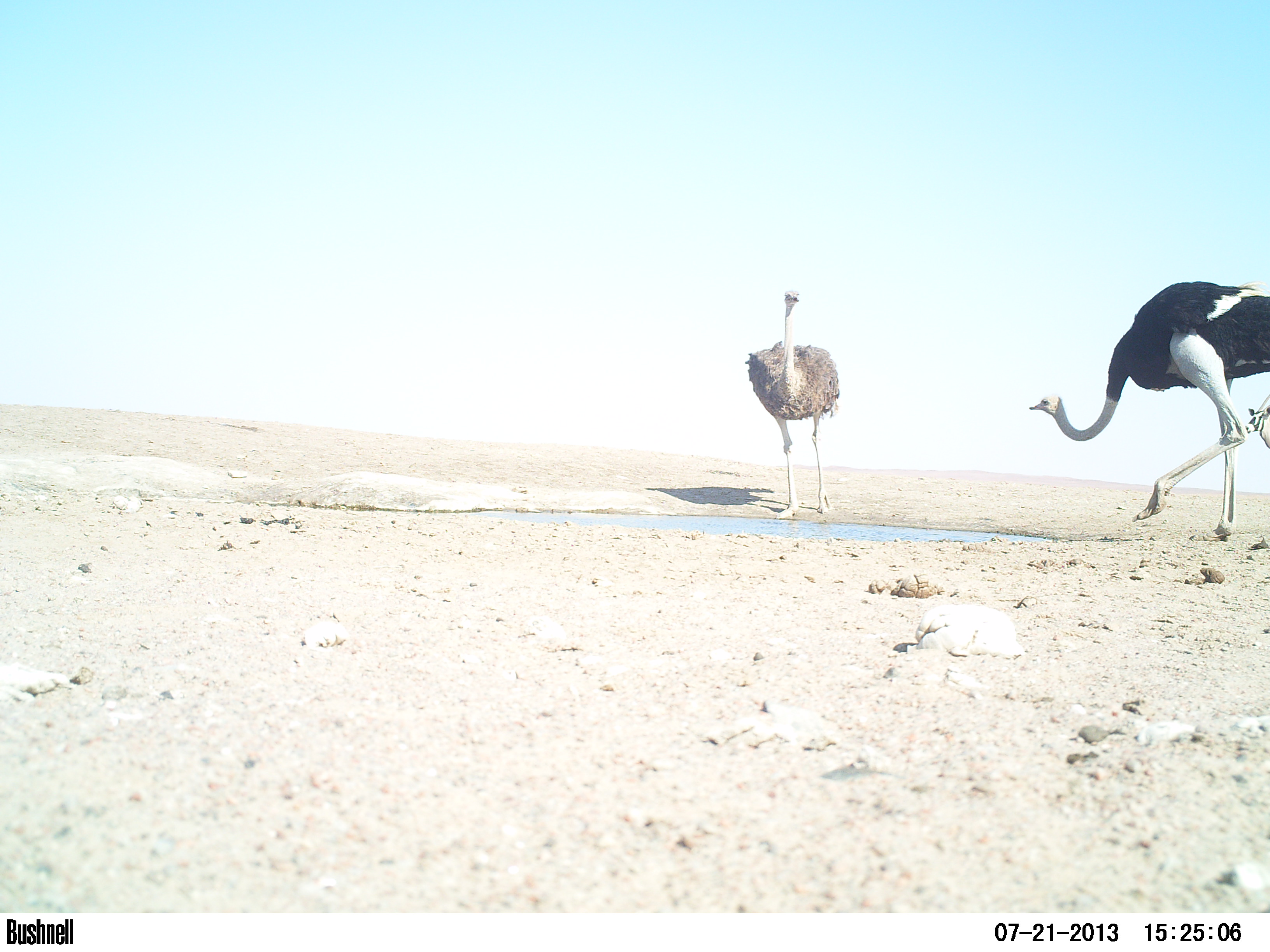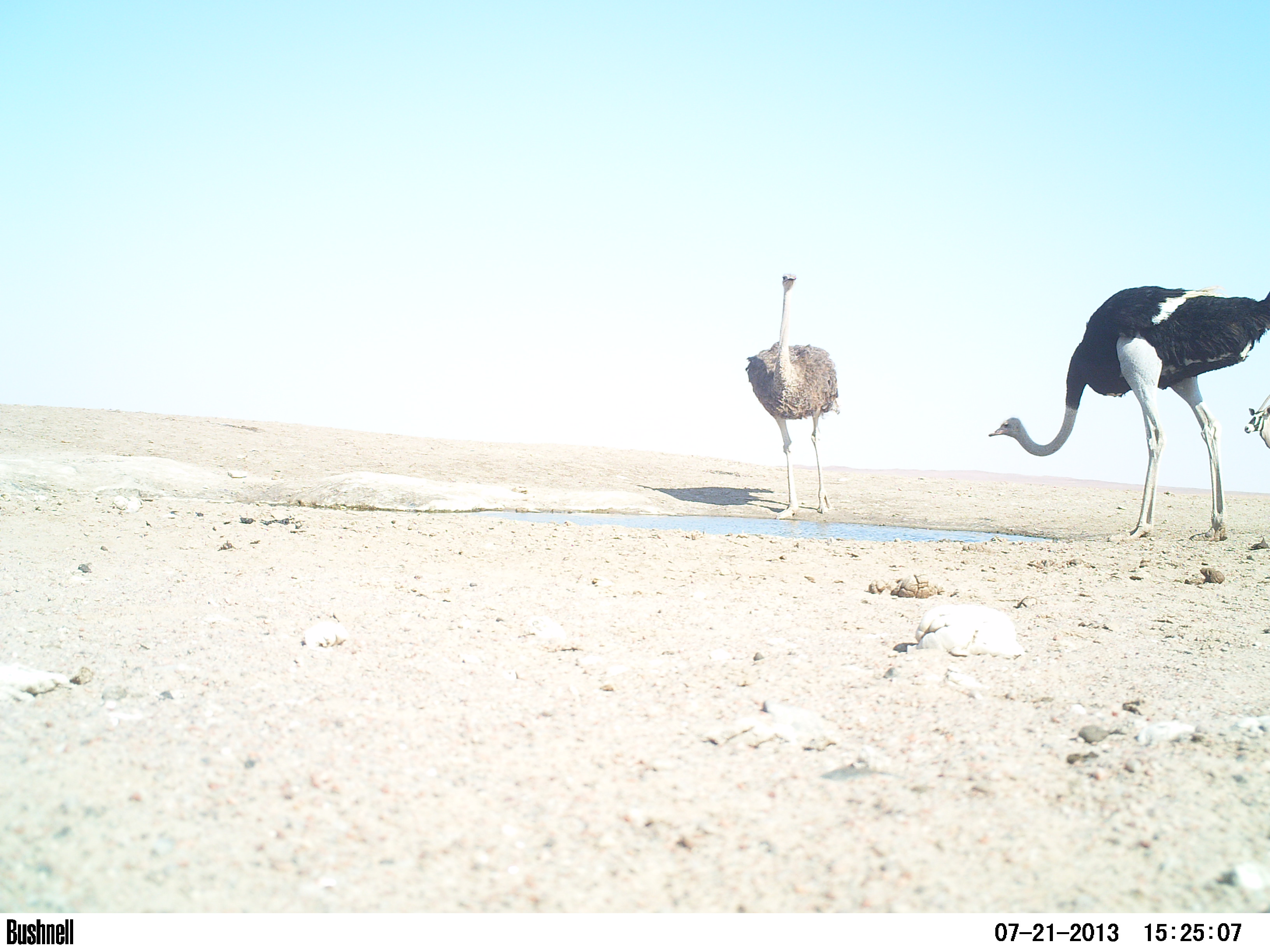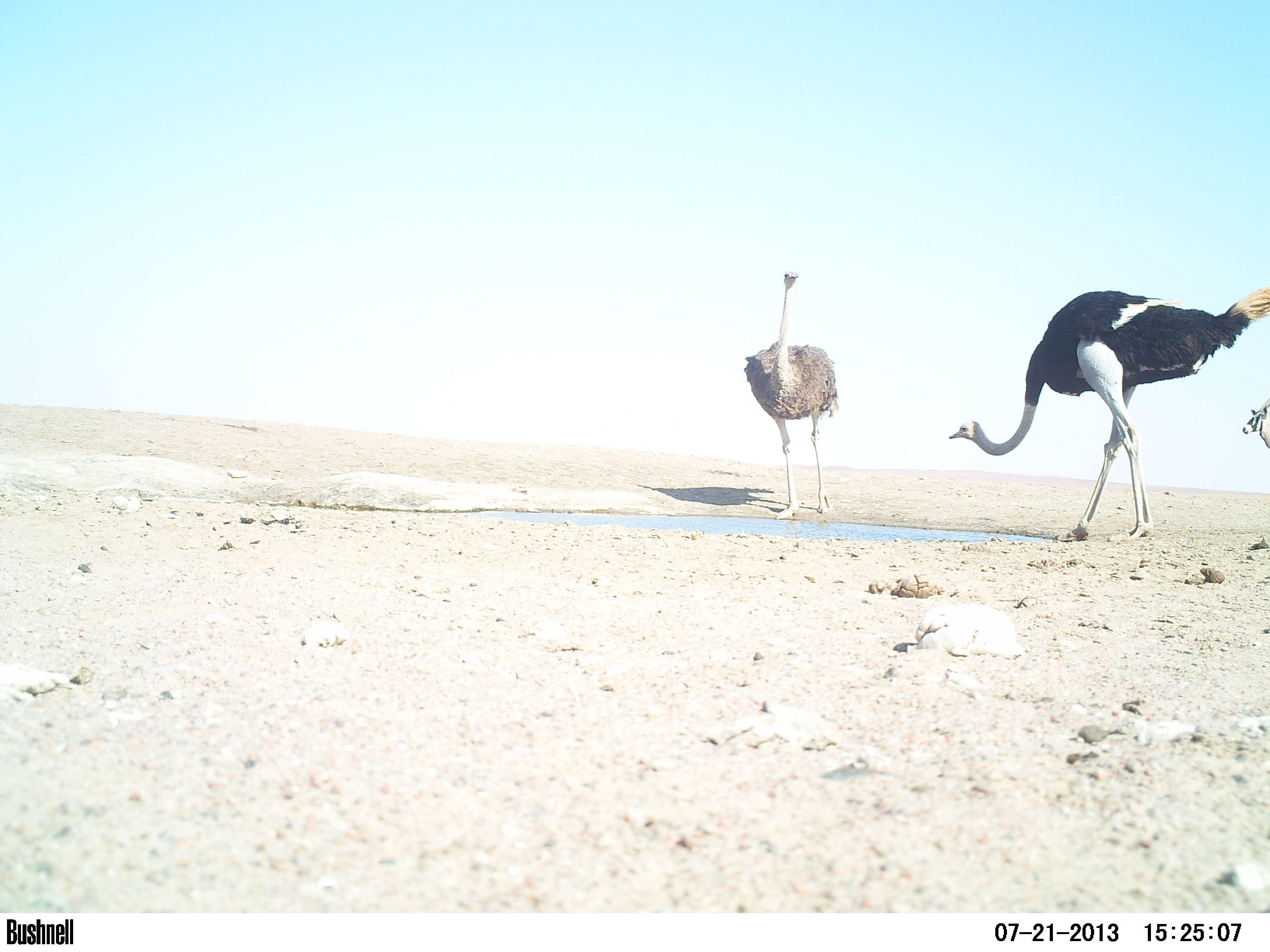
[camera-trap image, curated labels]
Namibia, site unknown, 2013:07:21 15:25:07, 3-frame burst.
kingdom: Animalia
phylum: Chordata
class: Aves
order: Struthioniformes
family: Struthionidae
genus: Struthio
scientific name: Struthio camelus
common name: common ostrich